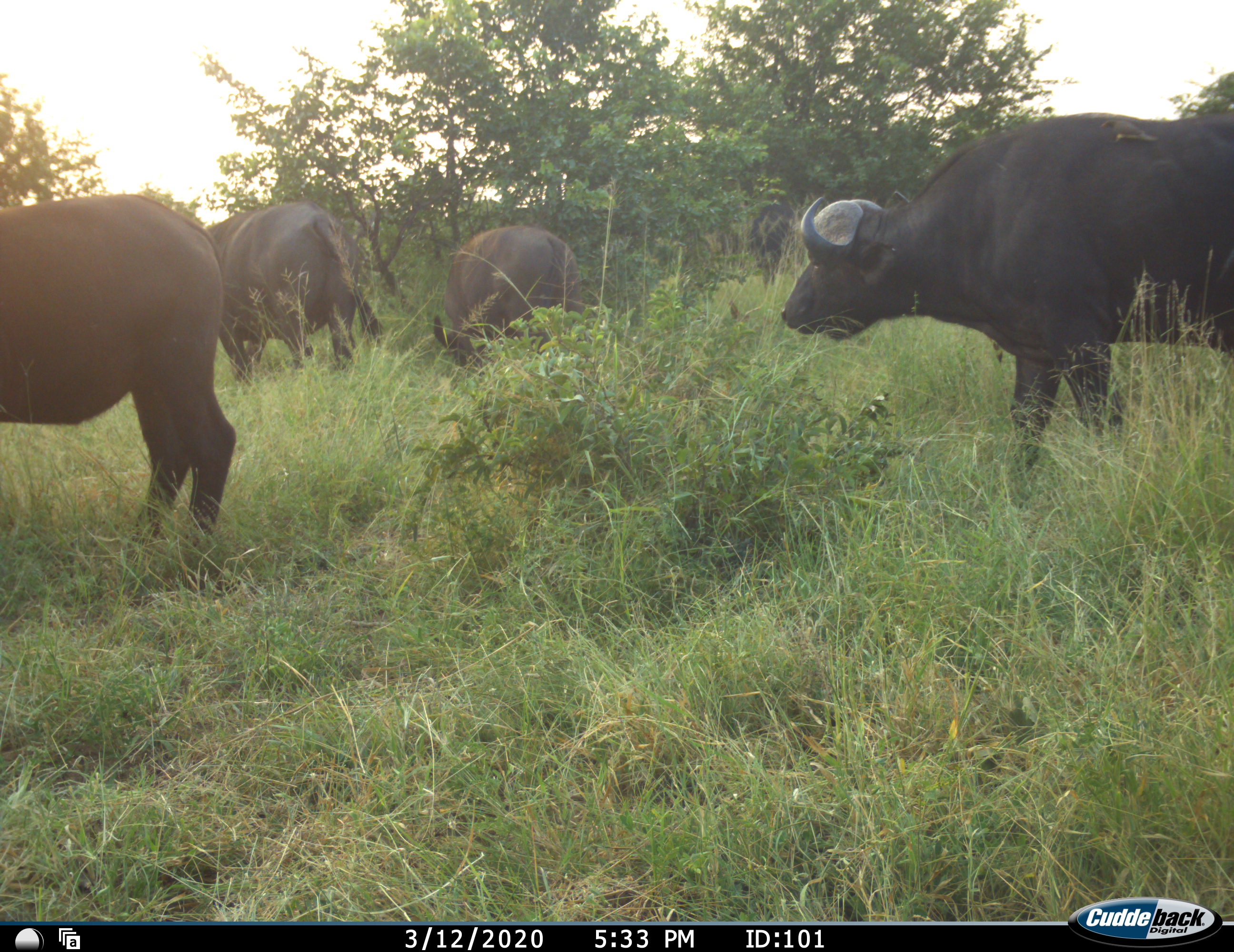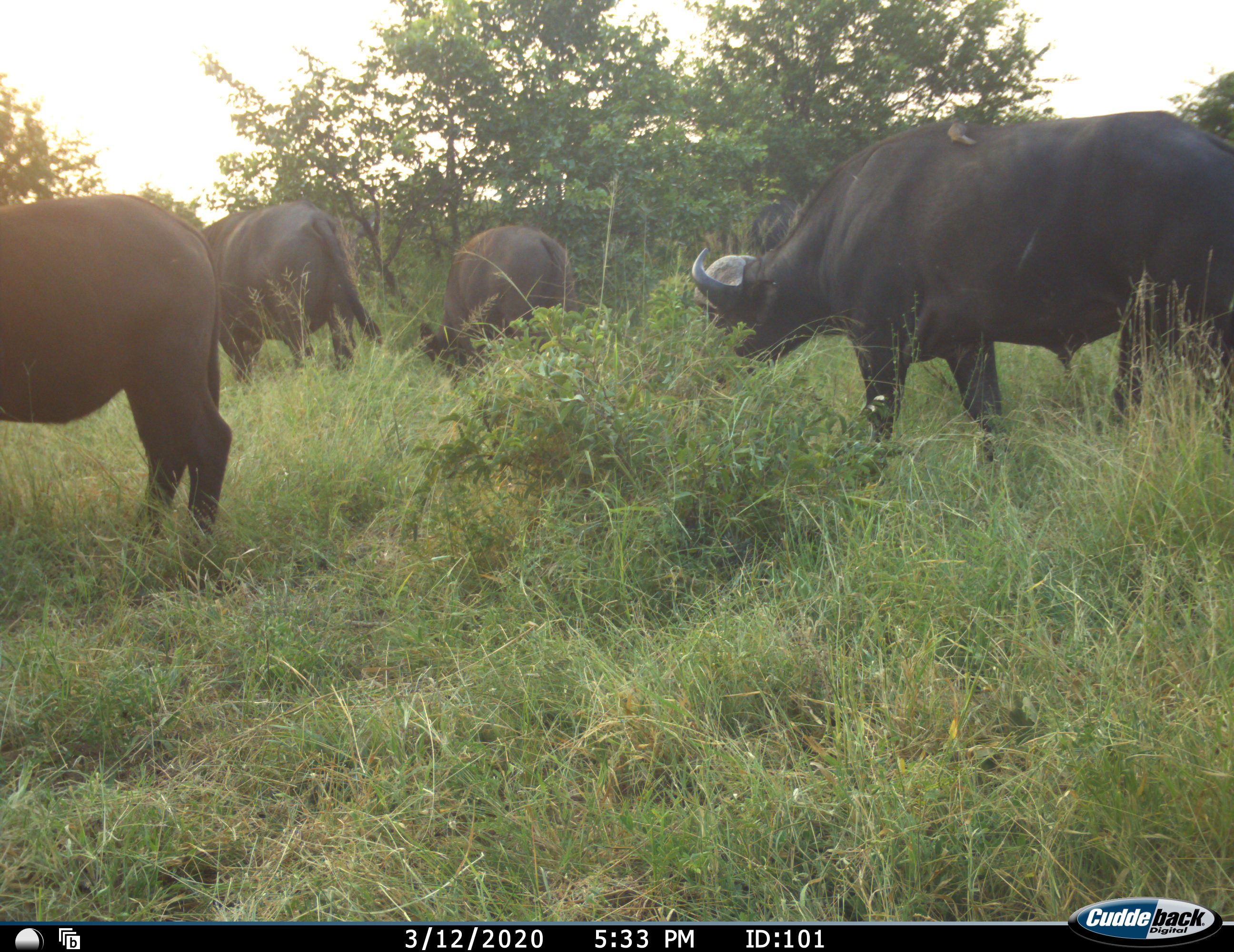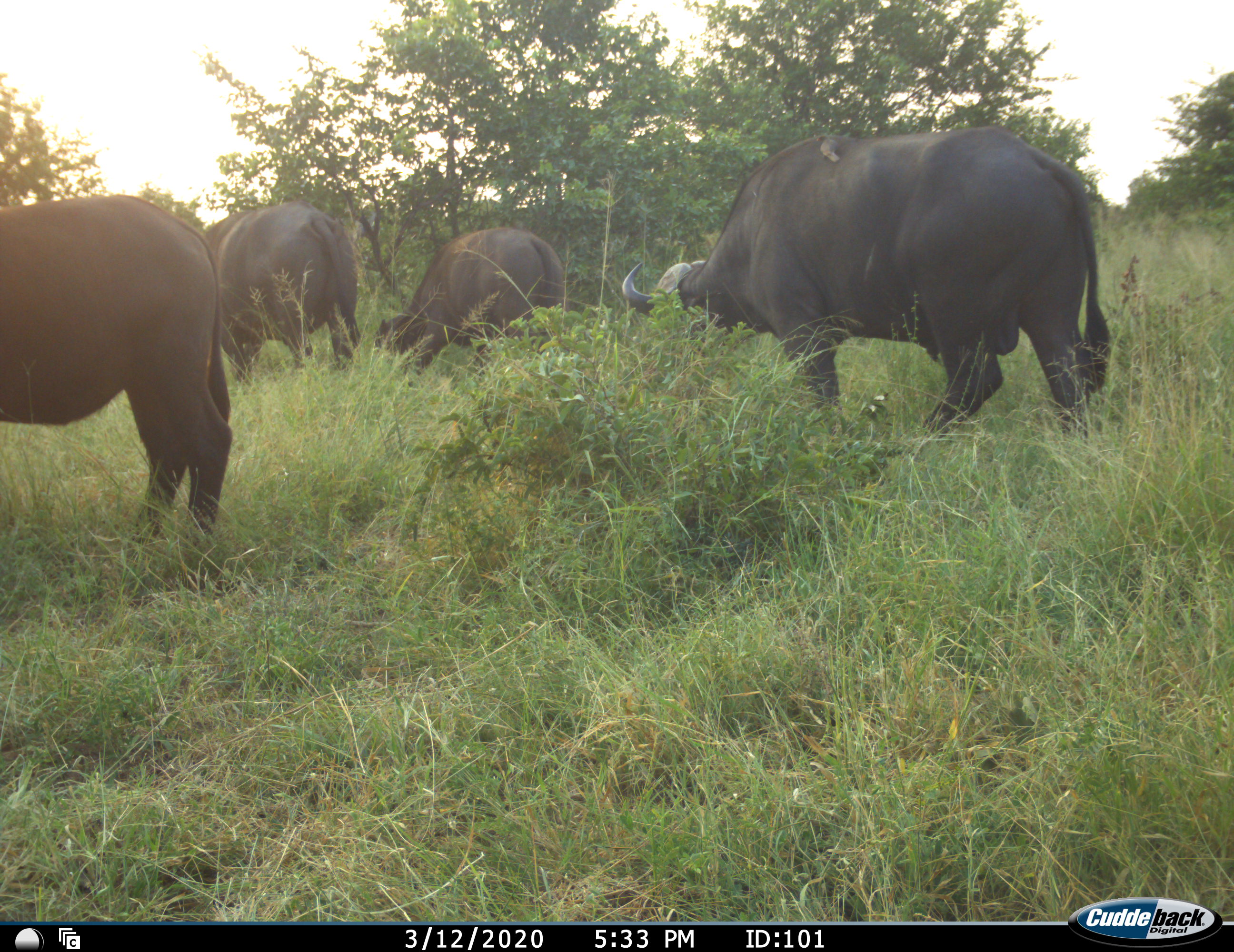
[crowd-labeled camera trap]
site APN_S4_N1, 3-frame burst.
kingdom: Animalia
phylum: Chordata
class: Mammalia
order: Artiodactyla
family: Bovidae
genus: Syncerus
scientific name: Syncerus caffer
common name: african buffalo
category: buffalo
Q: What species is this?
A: Buffalo (african buffalo) (Syncerus caffer).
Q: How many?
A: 4.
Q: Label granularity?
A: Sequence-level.